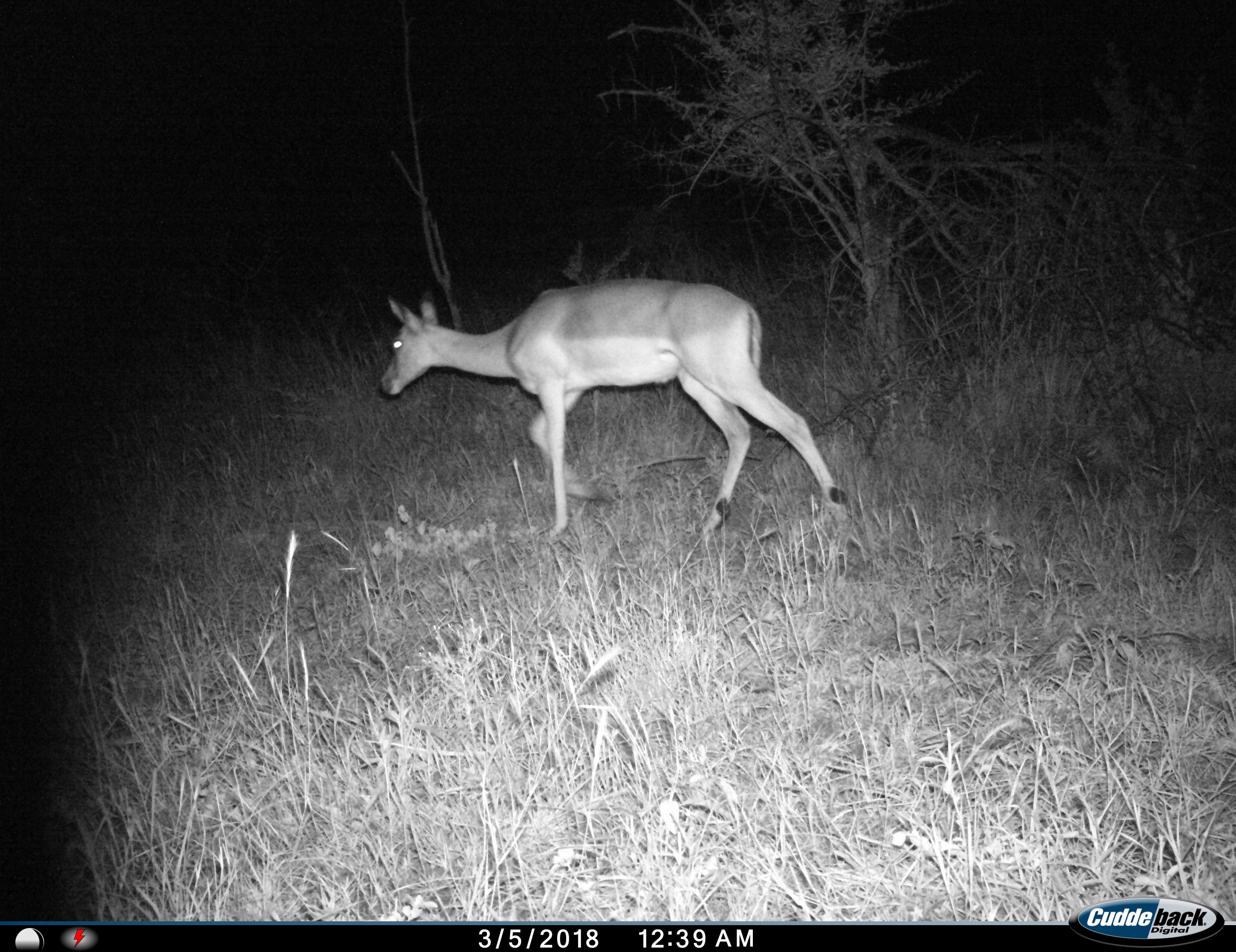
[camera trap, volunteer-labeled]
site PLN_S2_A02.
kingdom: Animalia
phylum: Chordata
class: Mammalia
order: Artiodactyla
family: Bovidae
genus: Aepyceros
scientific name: Aepyceros melampus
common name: impala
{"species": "impala (Aepyceros melampus)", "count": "1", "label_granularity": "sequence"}